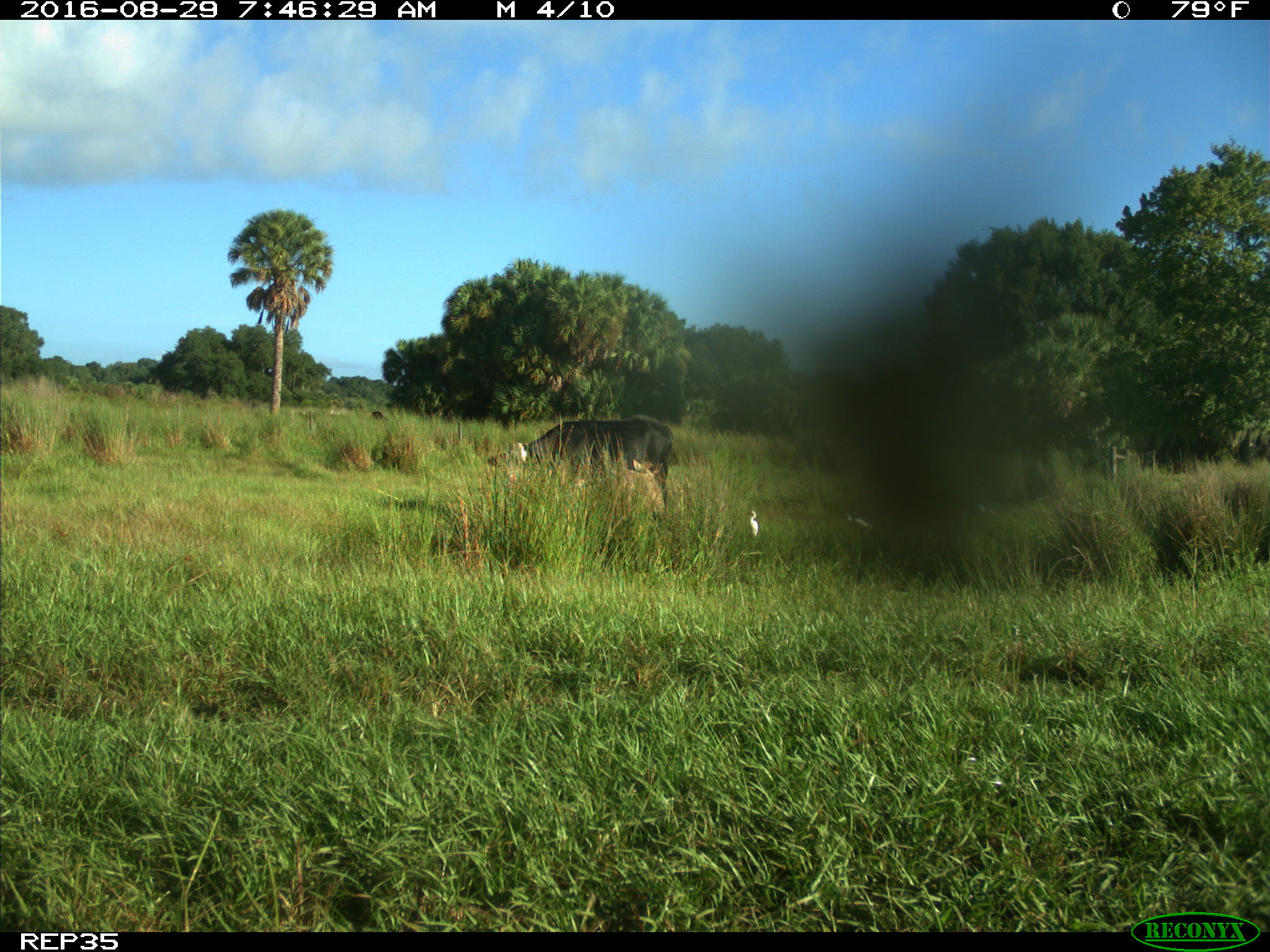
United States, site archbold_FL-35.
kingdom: Animalia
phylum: Chordata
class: Mammalia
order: Artiodactyla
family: Bovidae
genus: Bos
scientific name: Bos taurus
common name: domestic cow